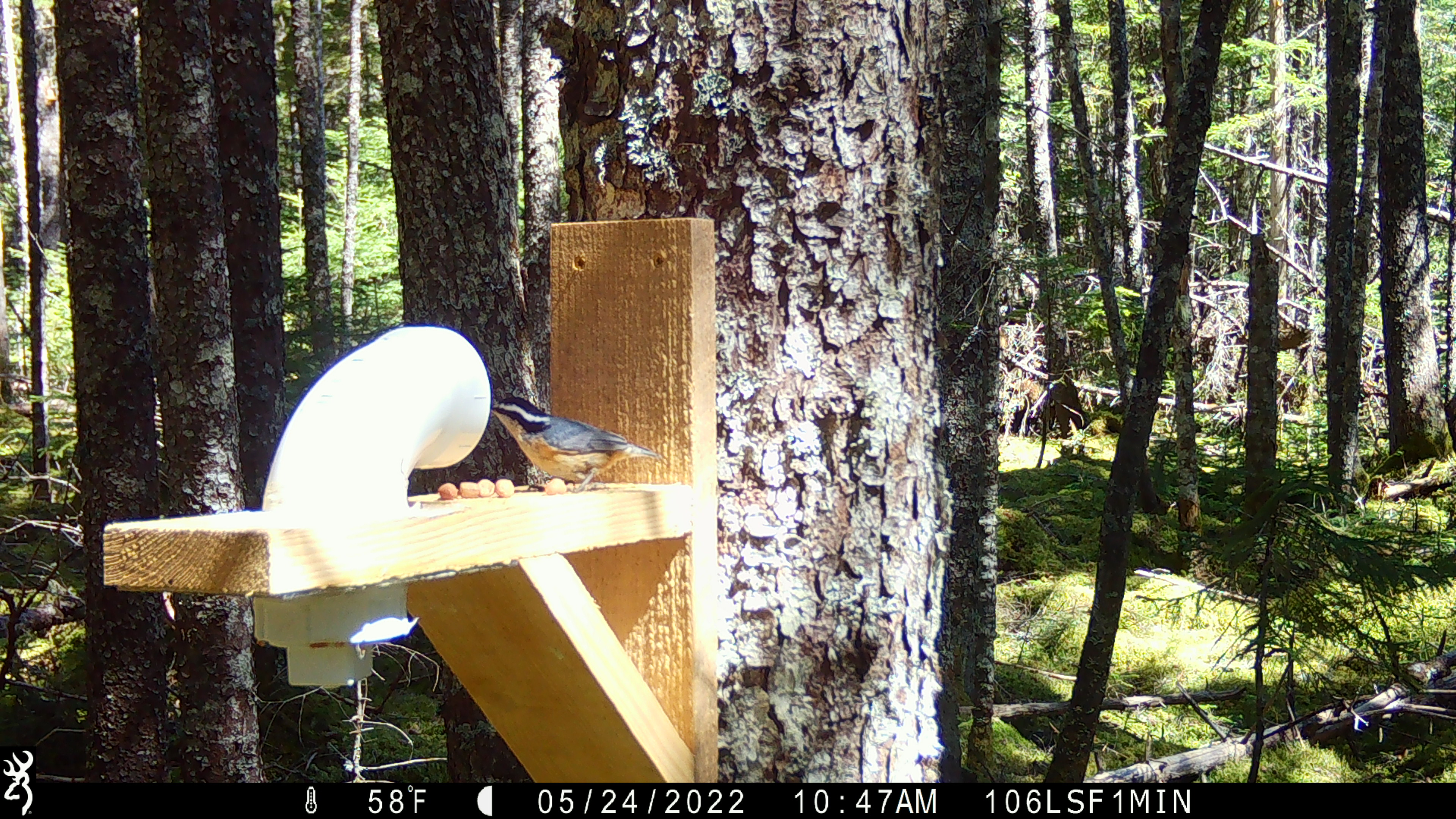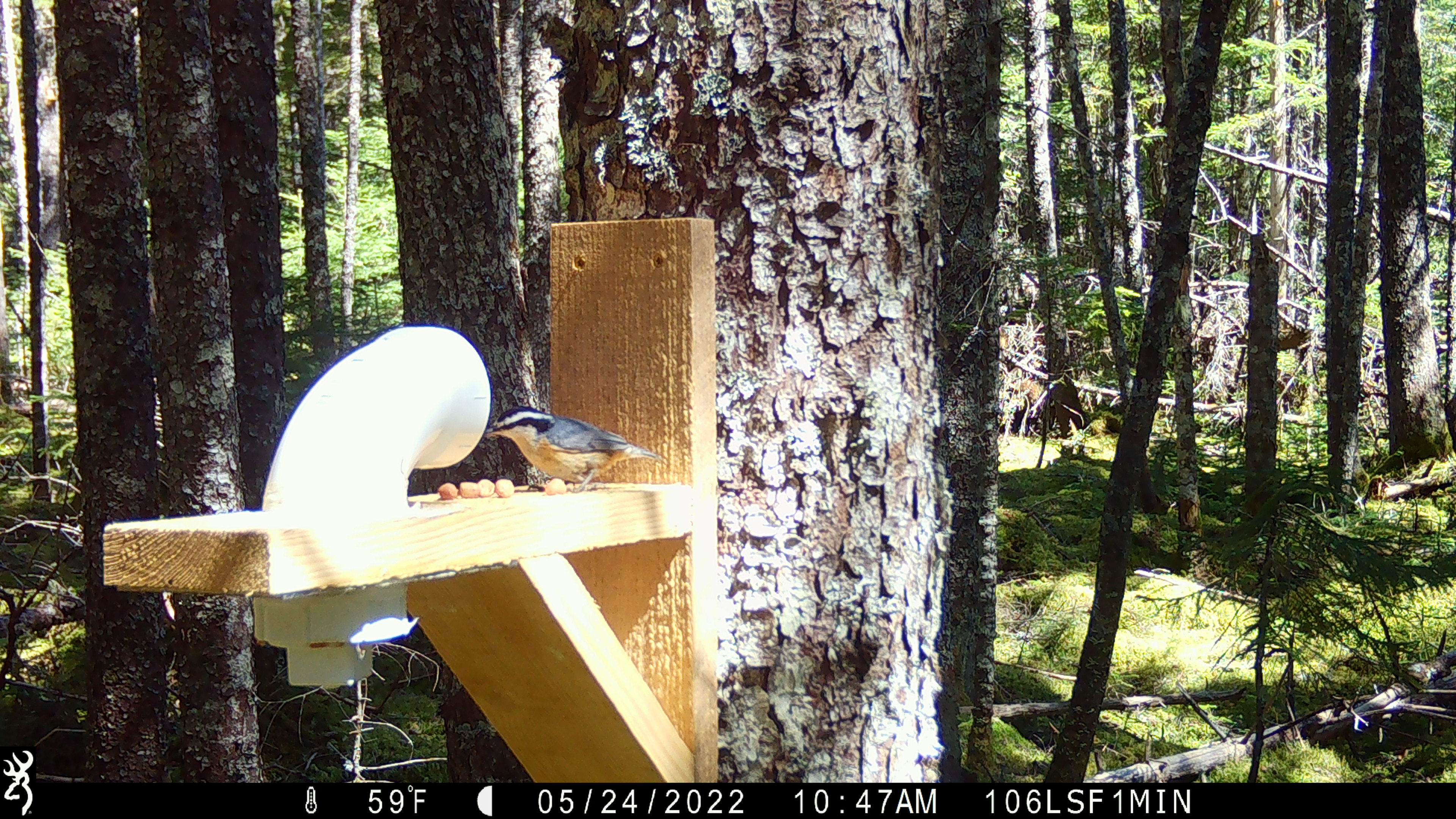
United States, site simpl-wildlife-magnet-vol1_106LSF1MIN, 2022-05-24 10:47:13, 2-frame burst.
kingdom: Animalia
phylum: Chordata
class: Aves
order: Passeriformes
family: Sittidae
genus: Sitta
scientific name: Sitta canadensis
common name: red-breasted nuthatch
Red-breasted nuthatch (Sitta canadensis).